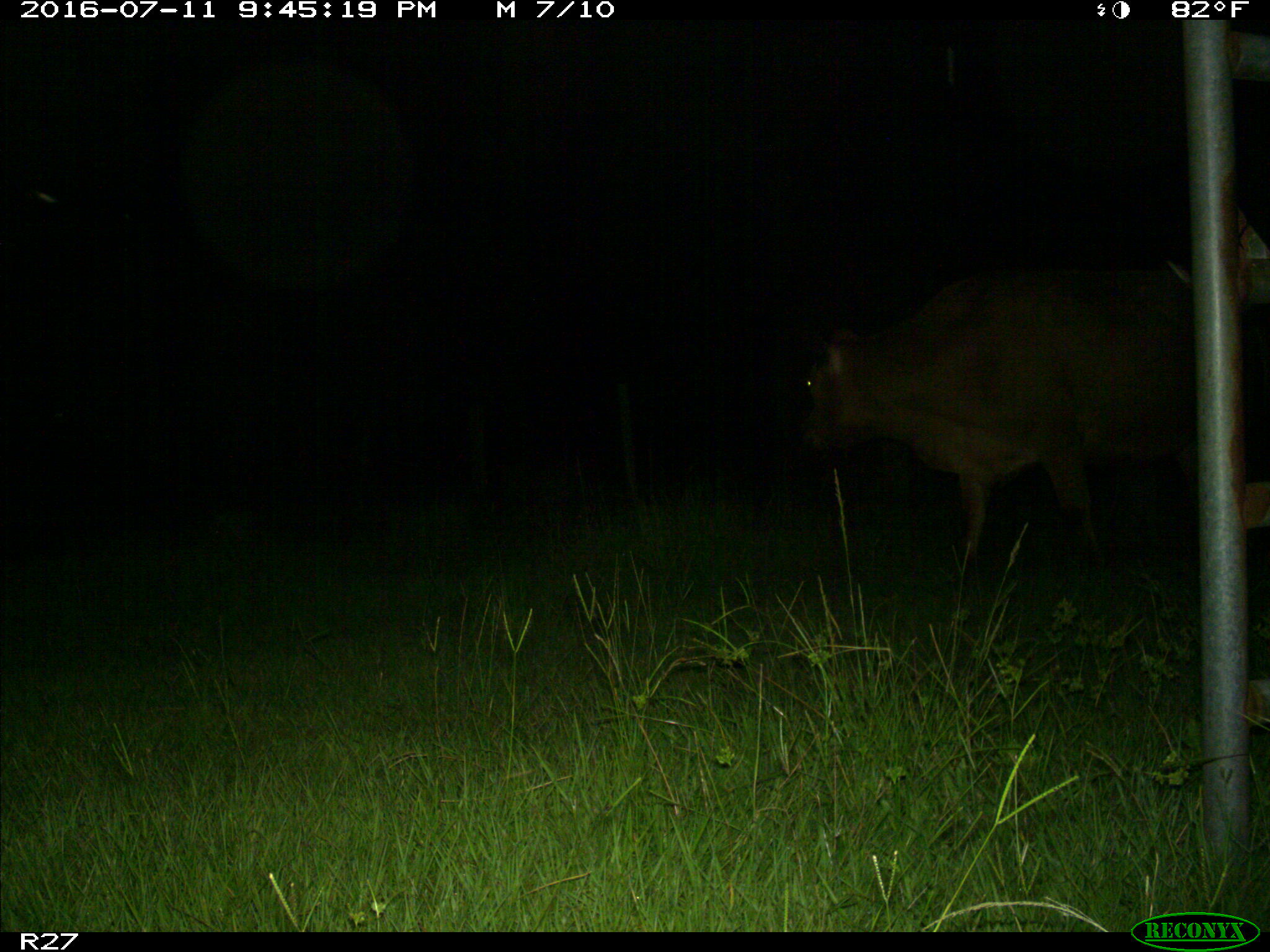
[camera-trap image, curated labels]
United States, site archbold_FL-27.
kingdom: Animalia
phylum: Chordata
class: Mammalia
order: Artiodactyla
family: Bovidae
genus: Bos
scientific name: Bos taurus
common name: domestic cow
Bos taurus (domestic cow).